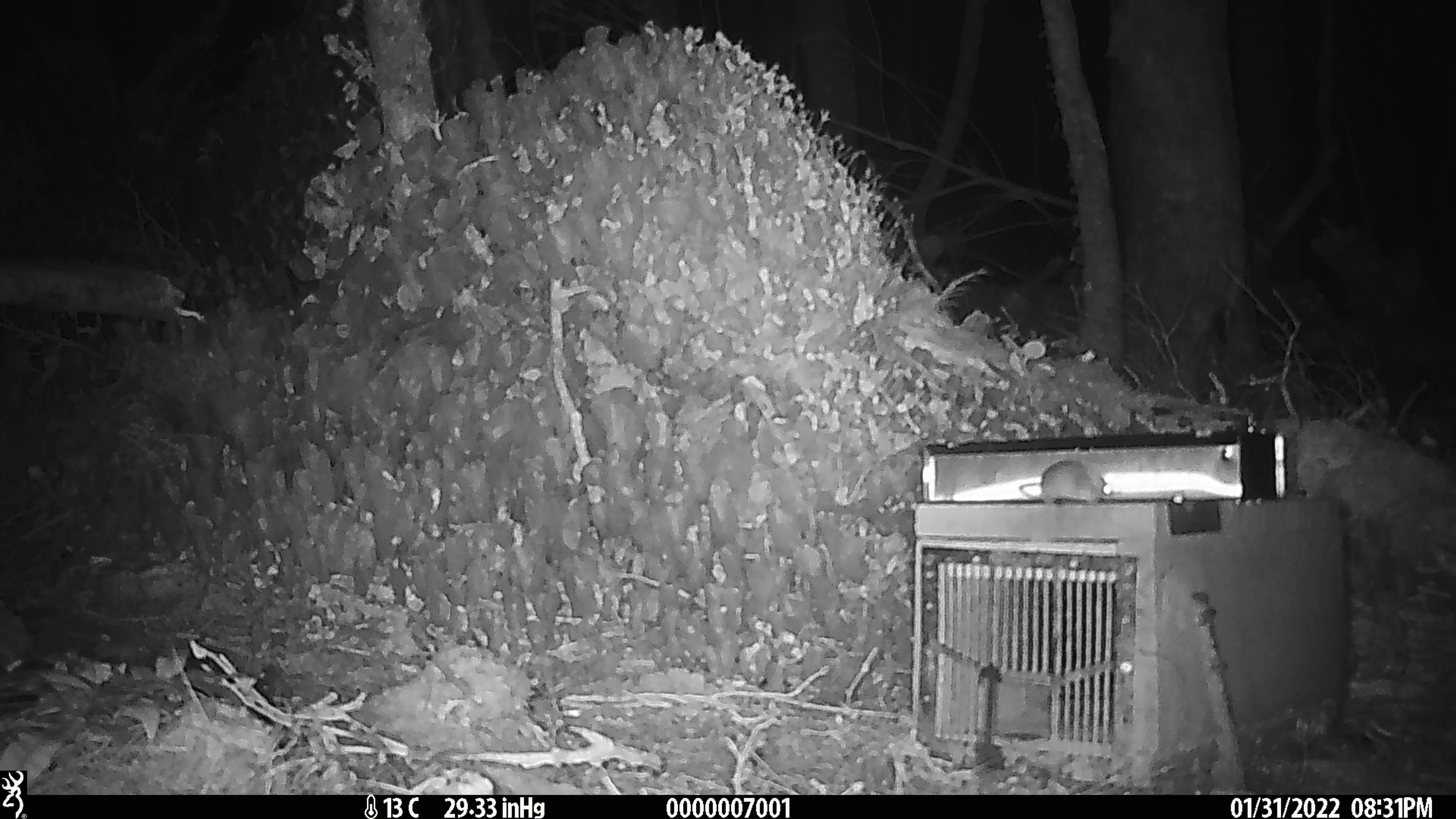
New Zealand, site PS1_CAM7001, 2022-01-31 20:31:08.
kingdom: Animalia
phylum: Chordata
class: Mammalia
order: Rodentia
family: Muridae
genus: Mus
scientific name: Mus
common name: mouse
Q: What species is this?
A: Mouse (Mus).